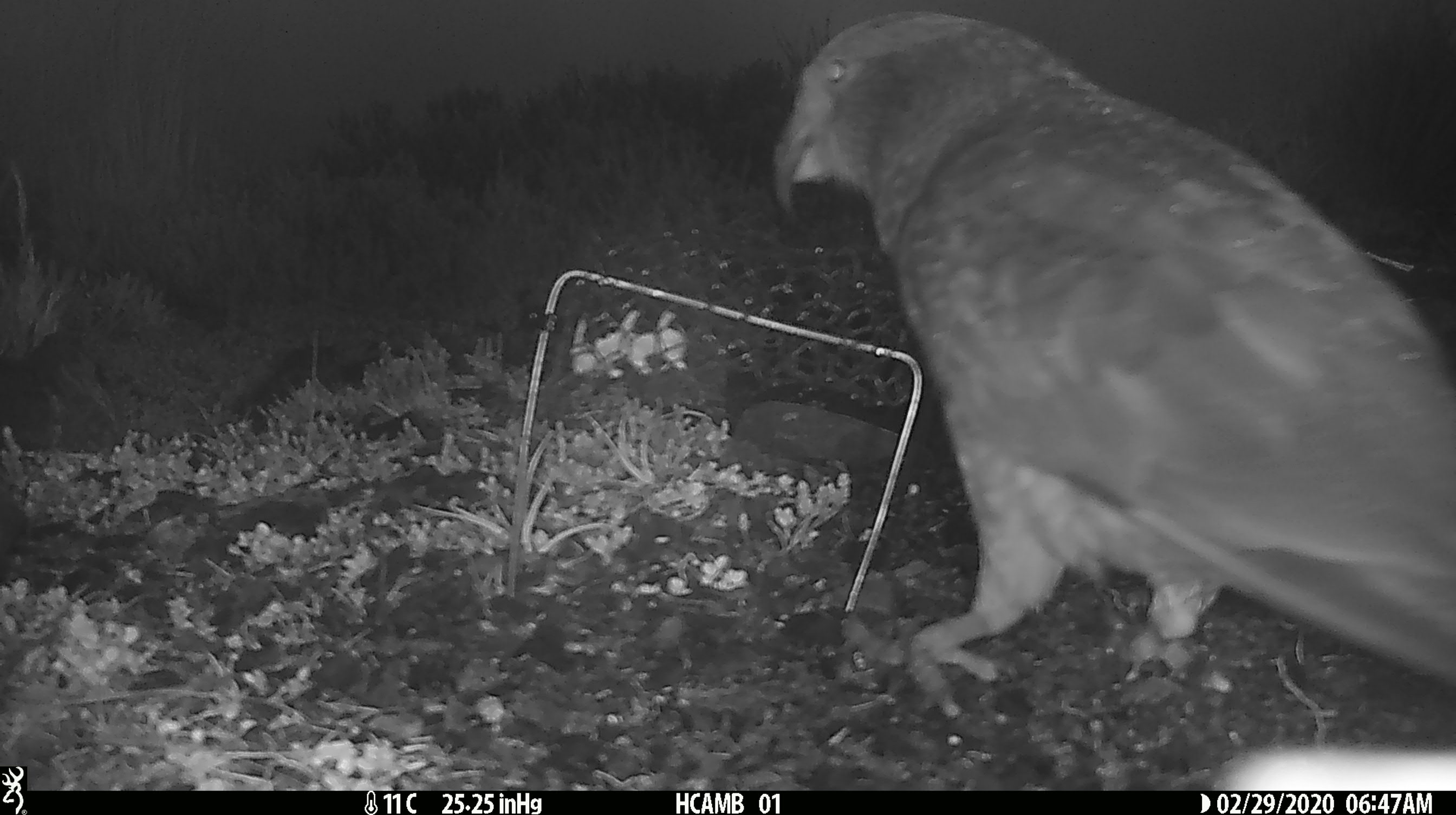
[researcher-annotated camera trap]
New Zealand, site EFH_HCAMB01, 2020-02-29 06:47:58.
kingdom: Animalia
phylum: Chordata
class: Aves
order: Psittaciformes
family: Strigopidae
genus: Nestor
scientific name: Nestor notabilis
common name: kea